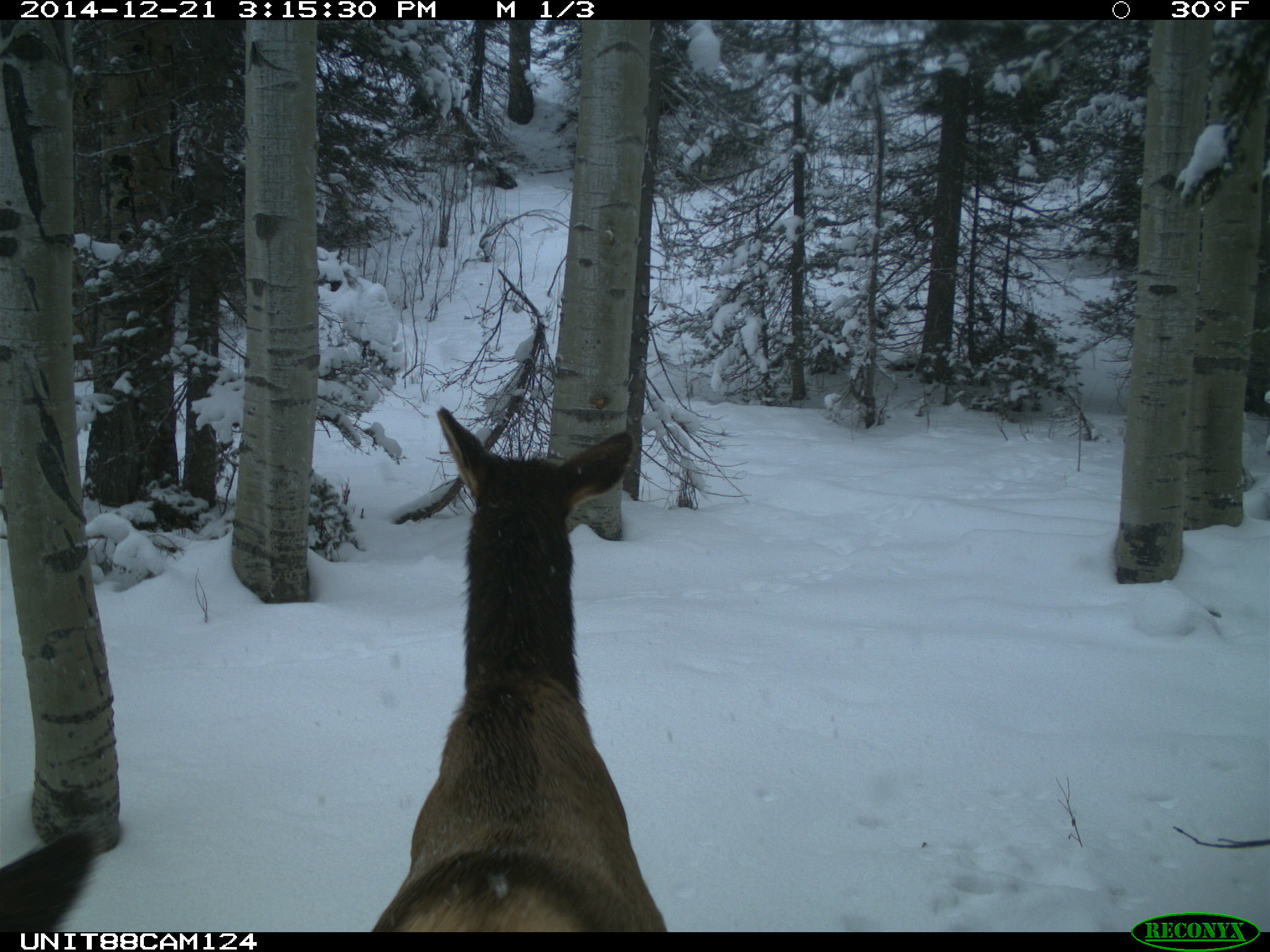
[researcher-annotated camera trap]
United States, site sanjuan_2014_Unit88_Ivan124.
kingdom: Animalia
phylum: Chordata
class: Mammalia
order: Artiodactyla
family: Cervidae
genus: Cervus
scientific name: Cervus elaphus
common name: red deer